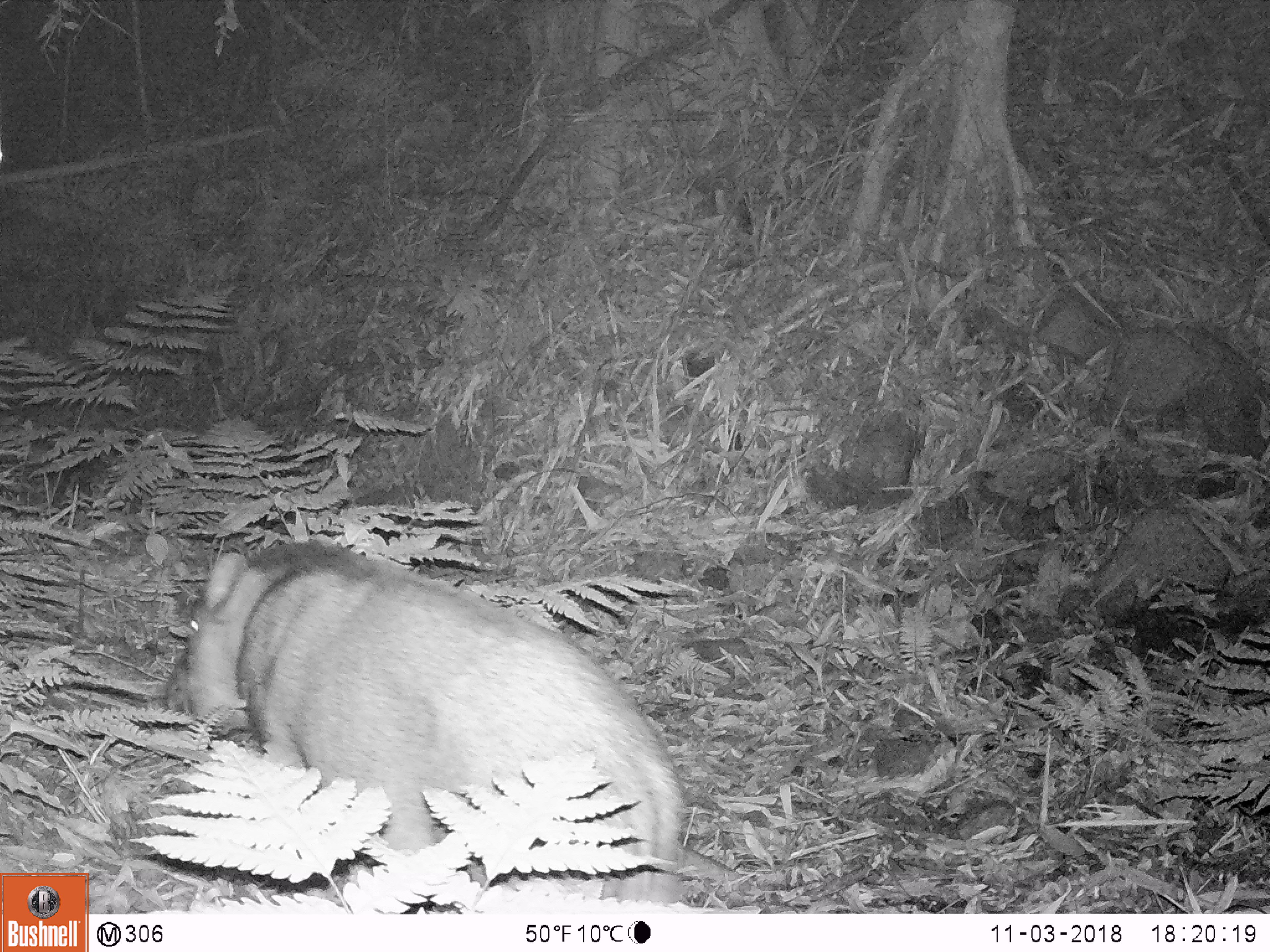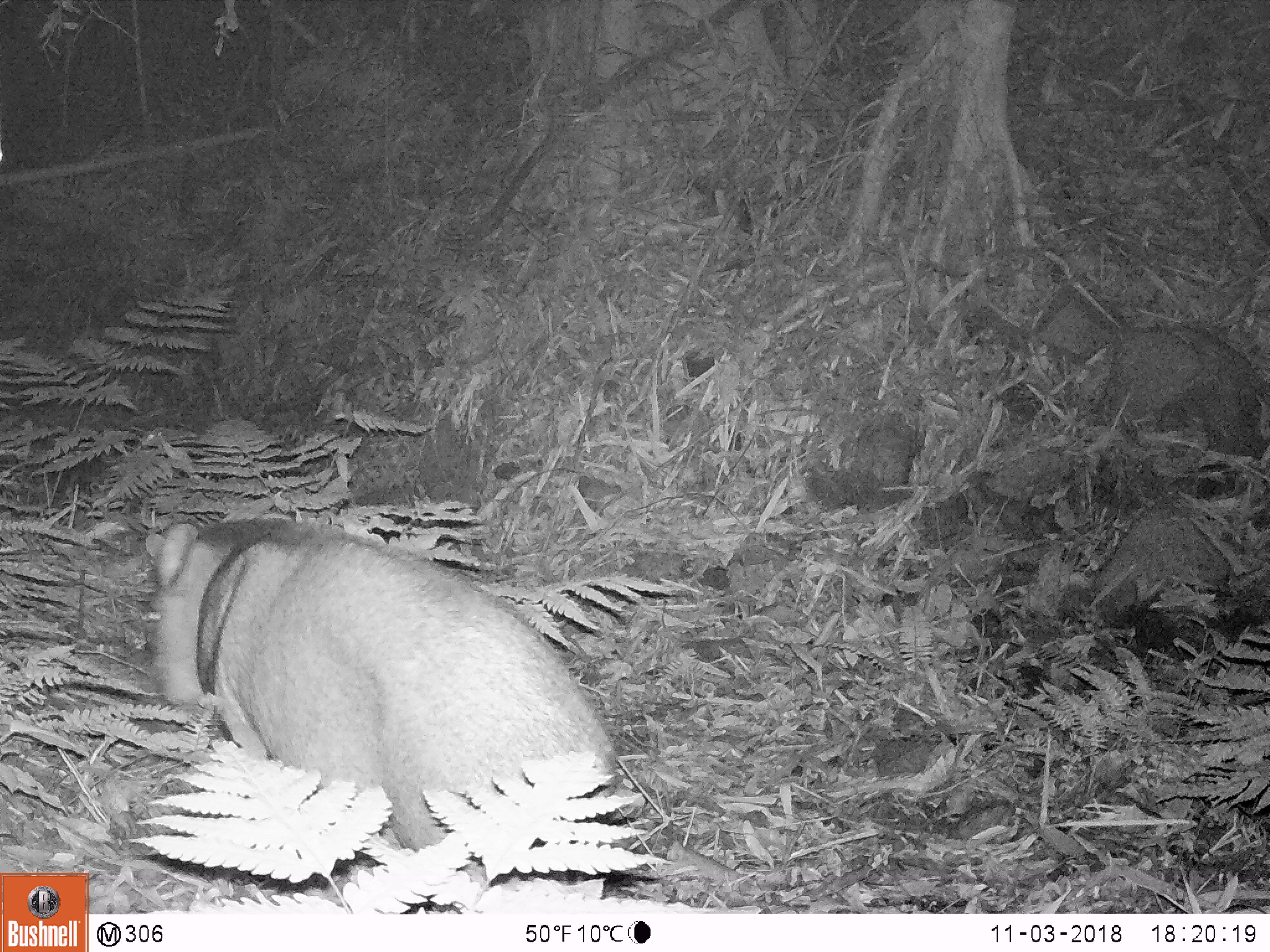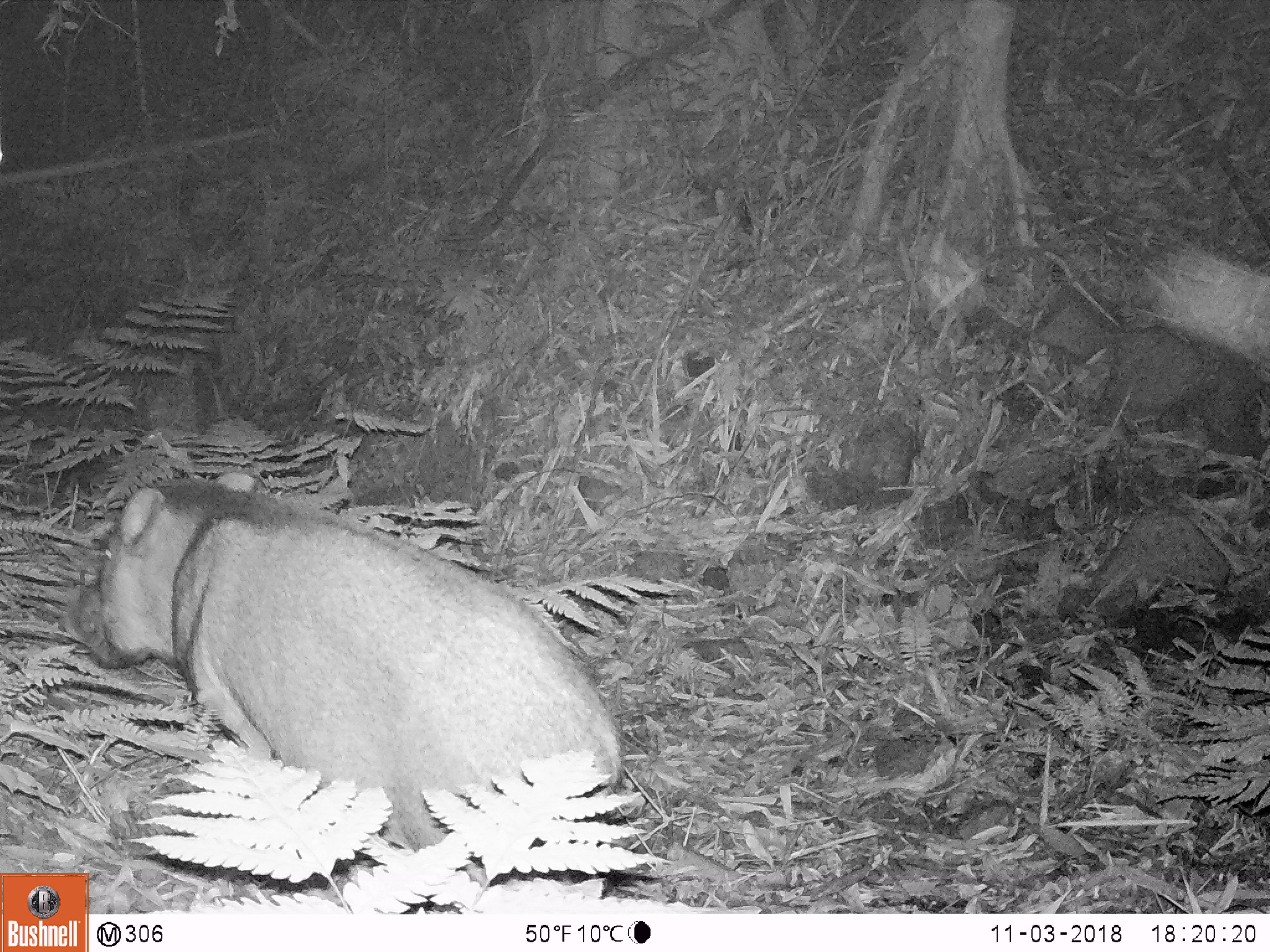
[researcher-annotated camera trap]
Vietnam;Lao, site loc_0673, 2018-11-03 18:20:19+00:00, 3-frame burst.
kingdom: Animalia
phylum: Chordata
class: Mammalia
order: Artiodactyla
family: Suidae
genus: Sus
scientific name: Sus scrofa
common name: eurasian wild pig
Eurasian wild pig (Sus scrofa). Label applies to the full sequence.